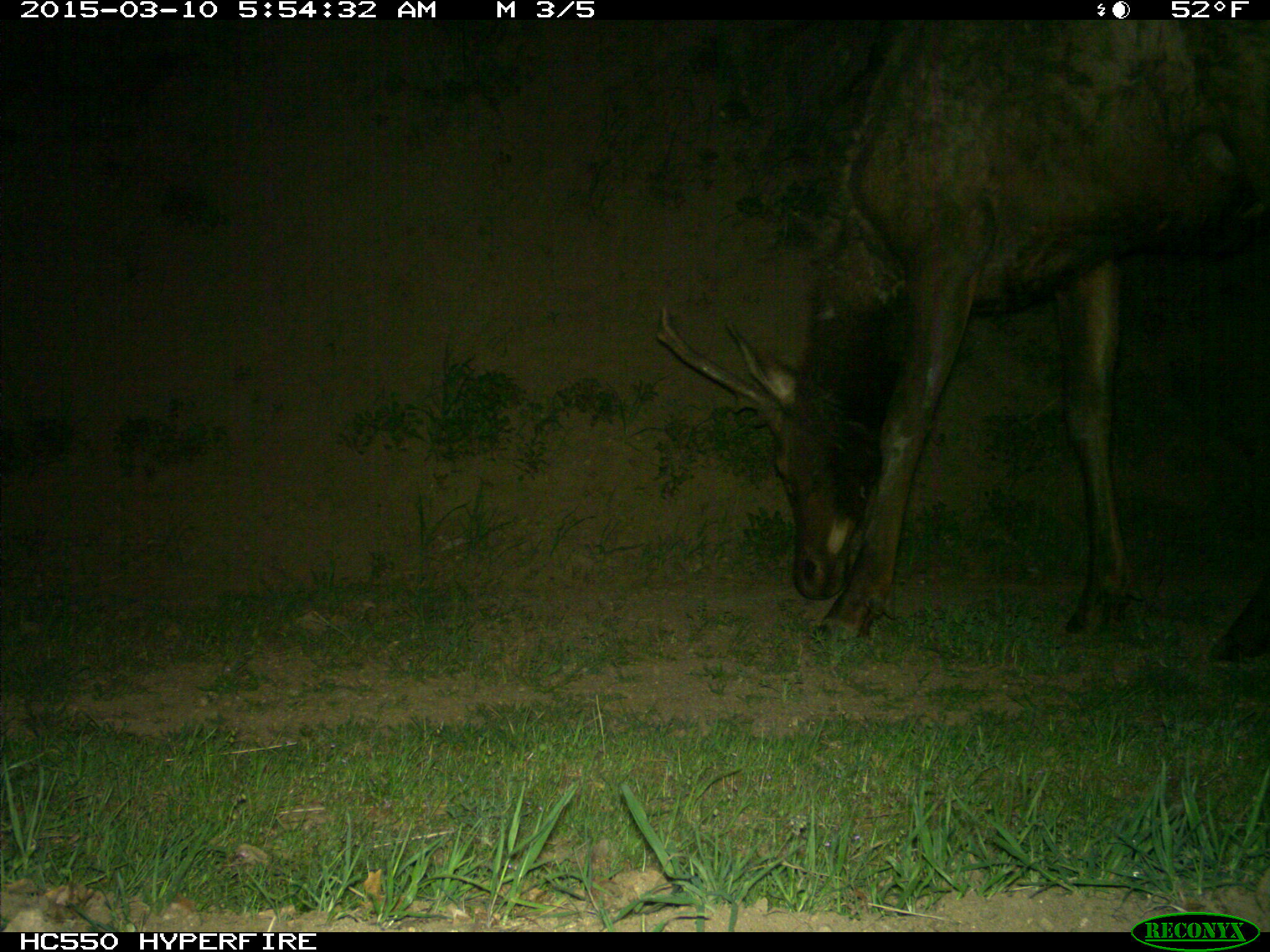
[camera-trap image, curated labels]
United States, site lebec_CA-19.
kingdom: Animalia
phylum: Chordata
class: Mammalia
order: Artiodactyla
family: Cervidae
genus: Cervus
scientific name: Cervus canadensis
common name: elk